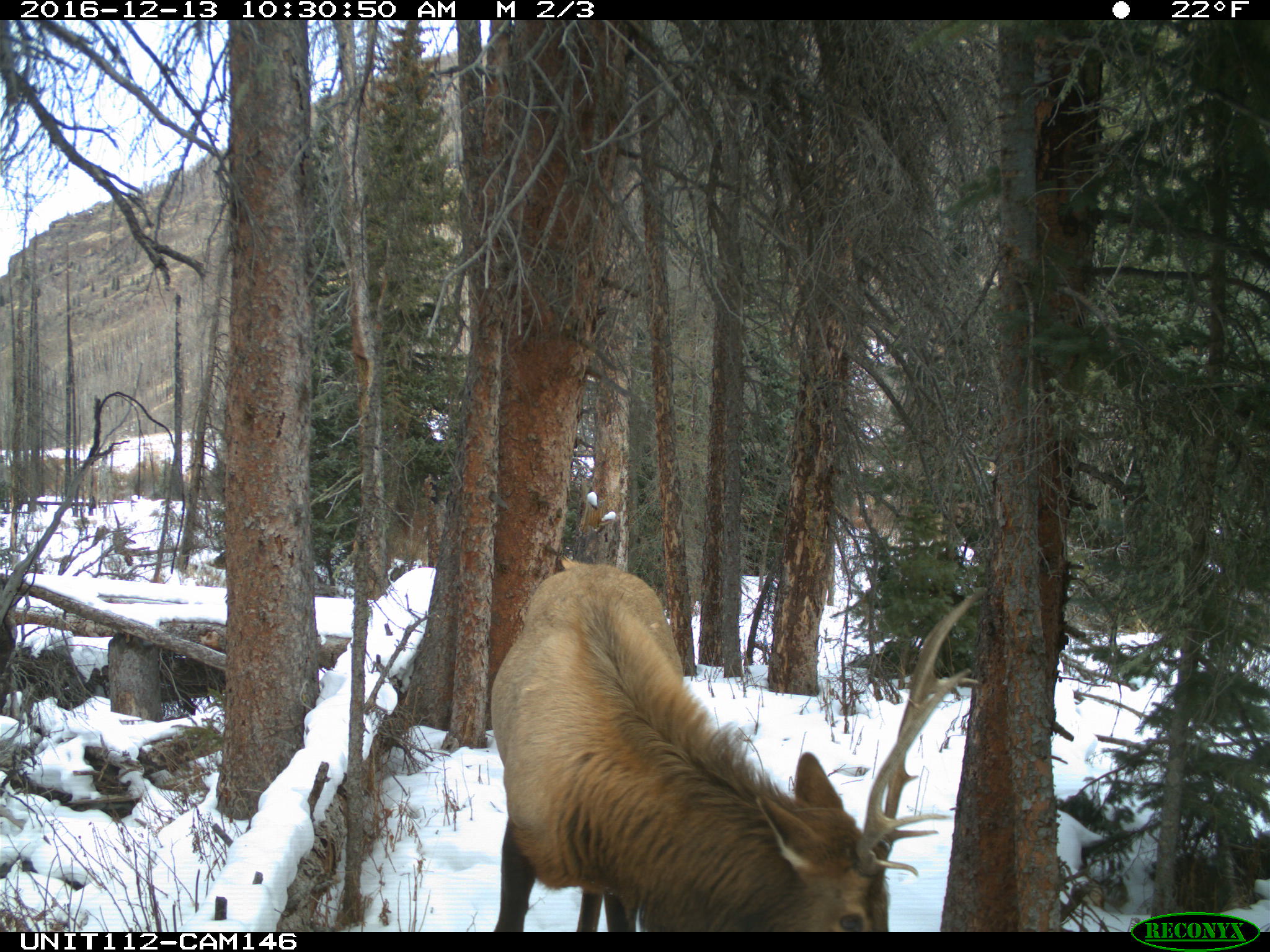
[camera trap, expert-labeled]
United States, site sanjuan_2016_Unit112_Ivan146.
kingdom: Animalia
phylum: Chordata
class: Mammalia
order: Artiodactyla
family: Cervidae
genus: Cervus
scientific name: Cervus elaphus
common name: red deer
Cervus elaphus (red deer).